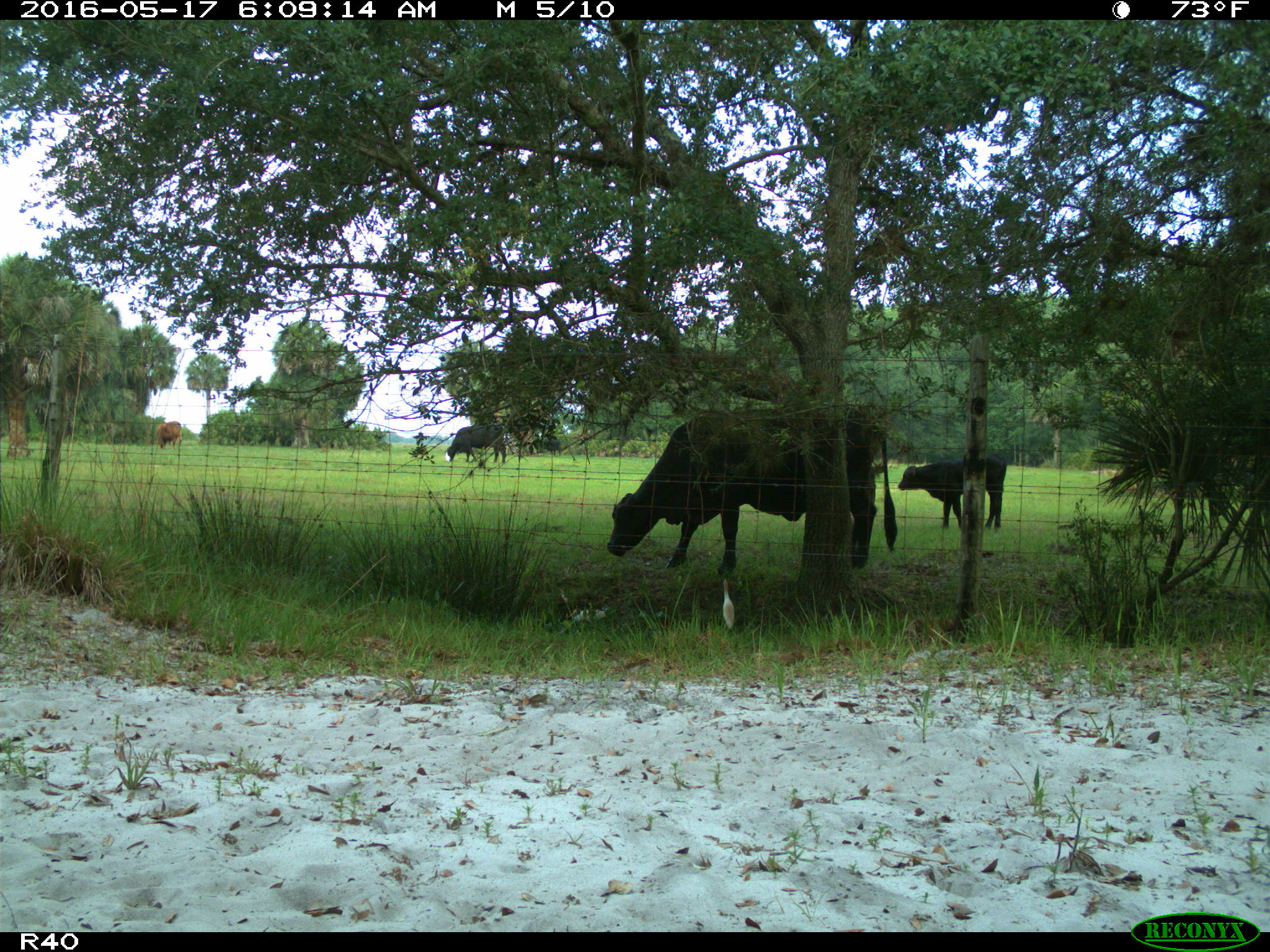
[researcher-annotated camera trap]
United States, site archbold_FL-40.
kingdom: Animalia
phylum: Chordata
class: Mammalia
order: Artiodactyla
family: Bovidae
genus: Bos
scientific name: Bos taurus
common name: domestic cow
Bos taurus (domestic cow).